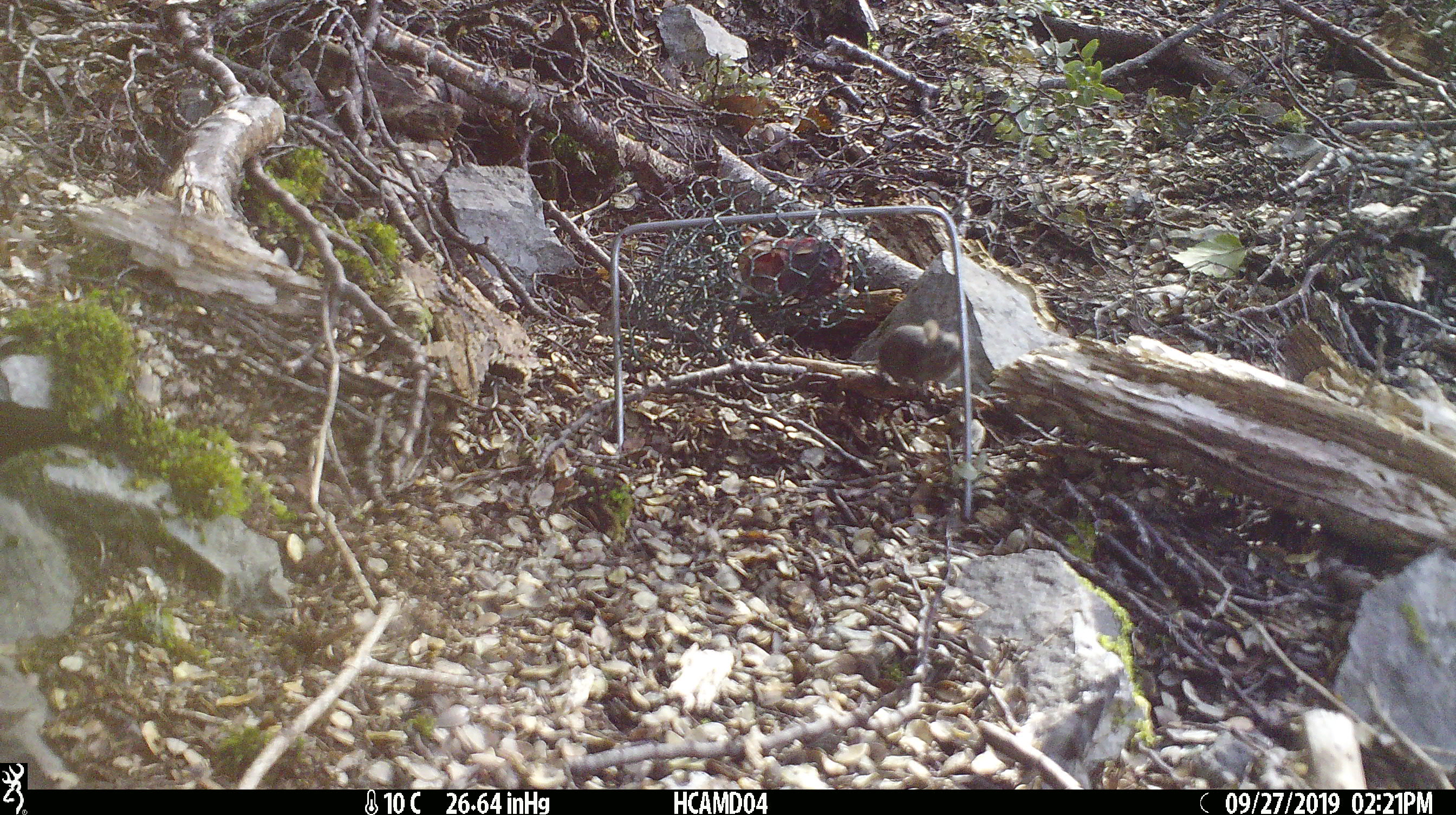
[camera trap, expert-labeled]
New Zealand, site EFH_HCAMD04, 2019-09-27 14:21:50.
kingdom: Animalia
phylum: Chordata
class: Mammalia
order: Rodentia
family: Muridae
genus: Mus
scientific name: Mus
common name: mouse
Mouse (Mus).